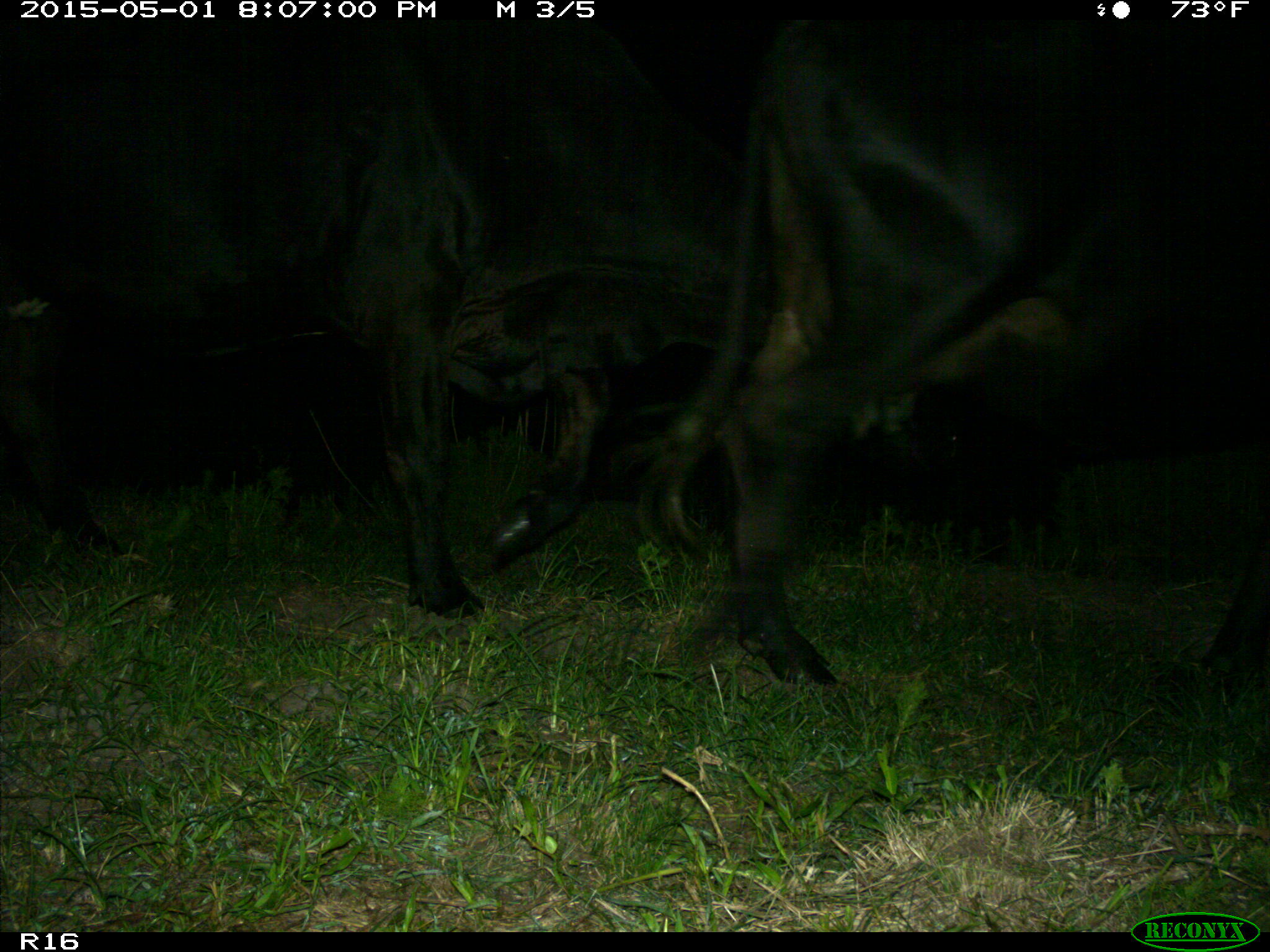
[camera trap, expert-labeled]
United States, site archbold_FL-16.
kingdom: Animalia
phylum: Chordata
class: Mammalia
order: Artiodactyla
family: Bovidae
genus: Bos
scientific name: Bos taurus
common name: domestic cow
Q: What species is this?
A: Bos taurus (domestic cow).